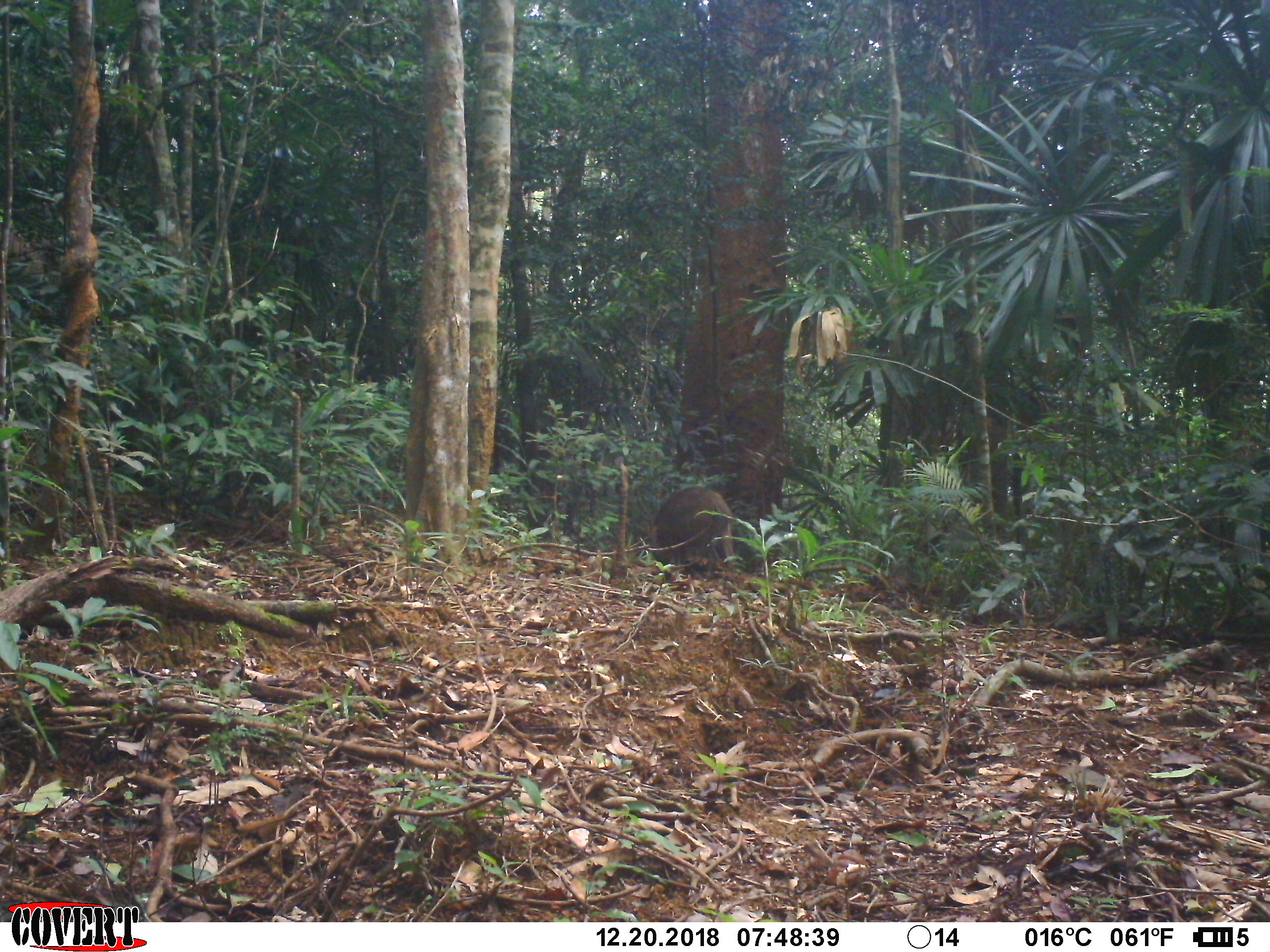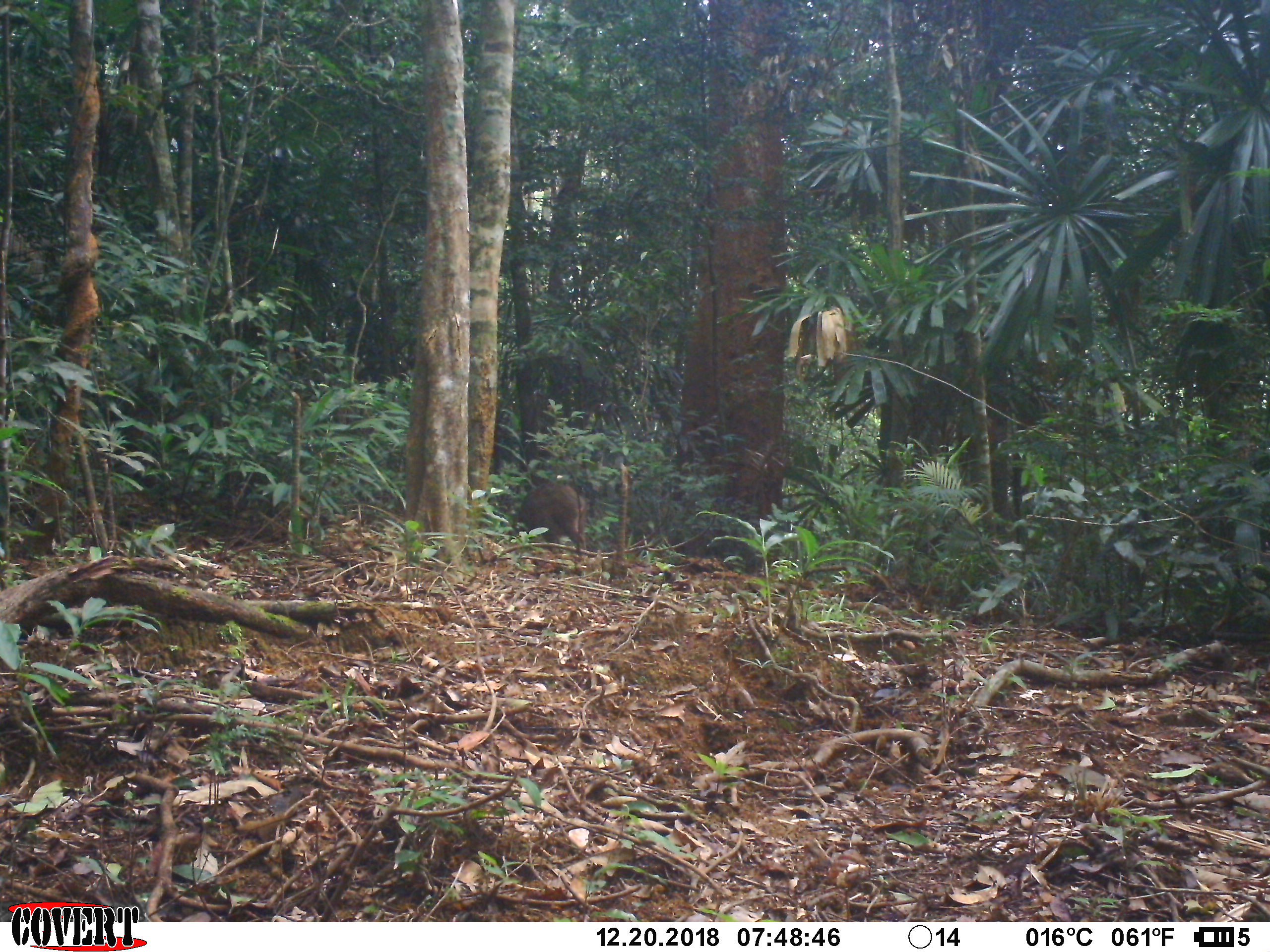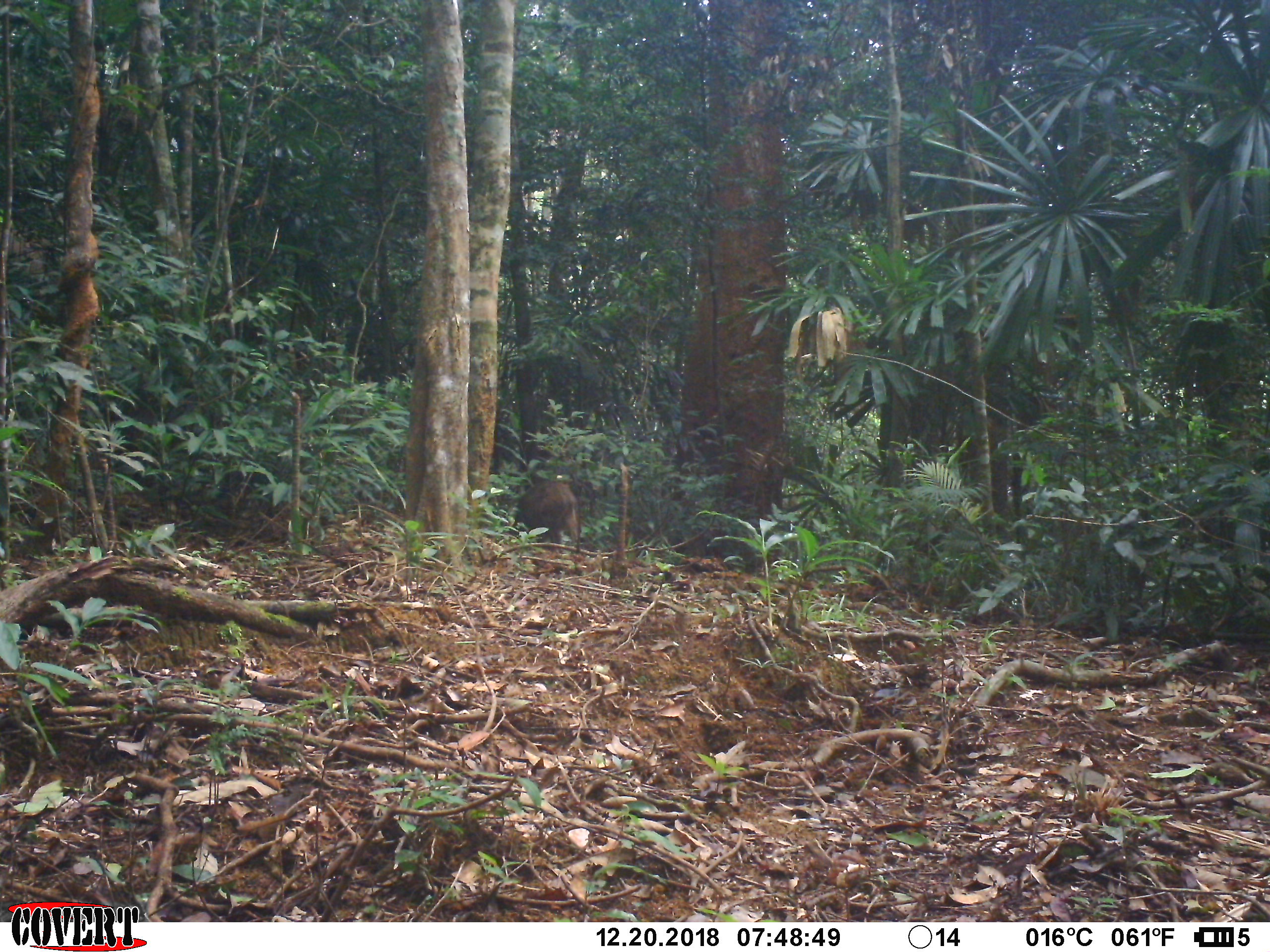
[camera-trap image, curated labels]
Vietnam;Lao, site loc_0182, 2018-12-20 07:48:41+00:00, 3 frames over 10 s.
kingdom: Animalia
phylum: Chordata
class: Mammalia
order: Artiodactyla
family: Suidae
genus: Sus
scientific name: Sus scrofa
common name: eurasian wild pig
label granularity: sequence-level